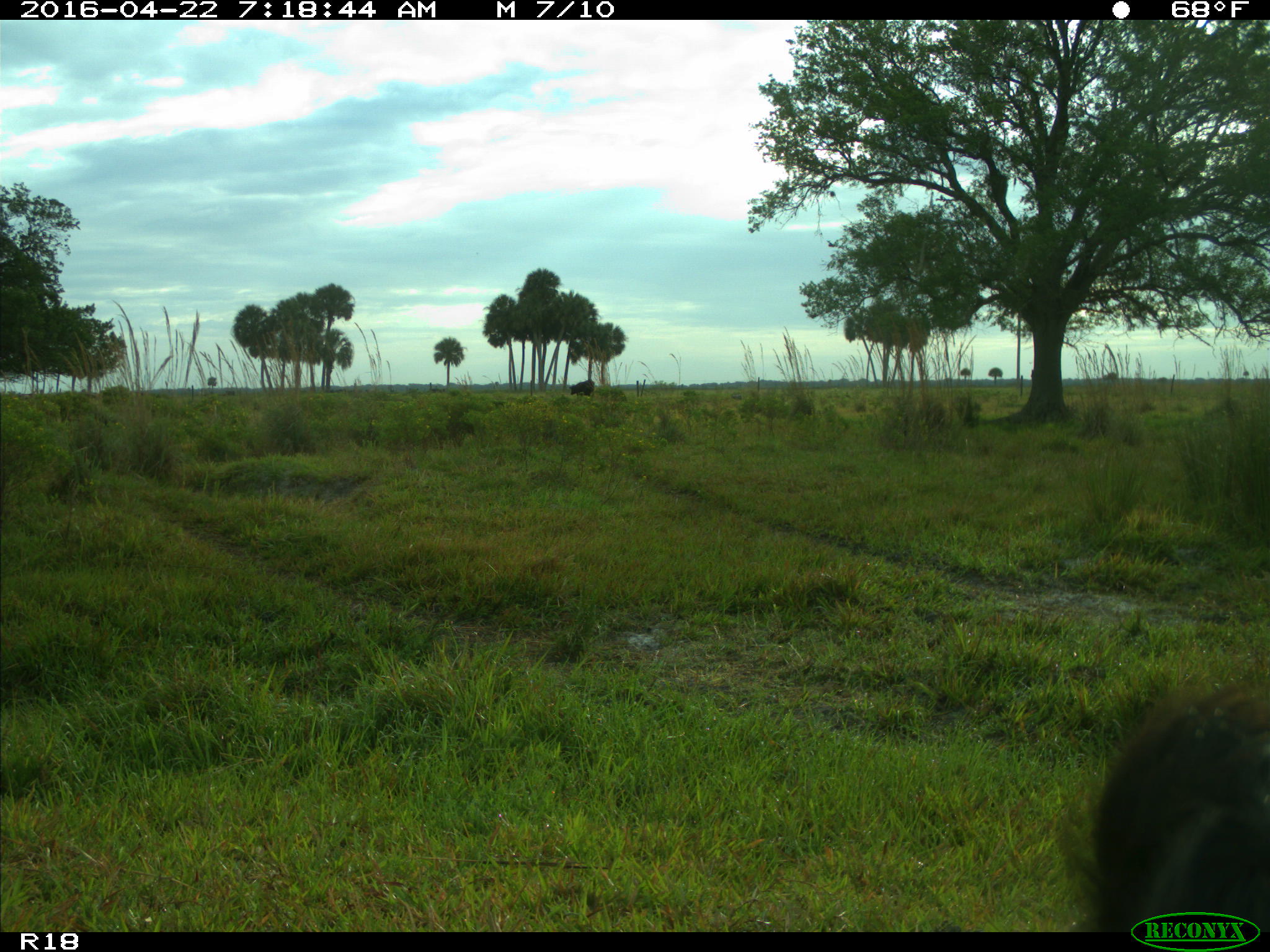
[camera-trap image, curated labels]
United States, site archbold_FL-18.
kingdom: Animalia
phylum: Chordata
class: Mammalia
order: Artiodactyla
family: Bovidae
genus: Bos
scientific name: Bos taurus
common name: domestic cow